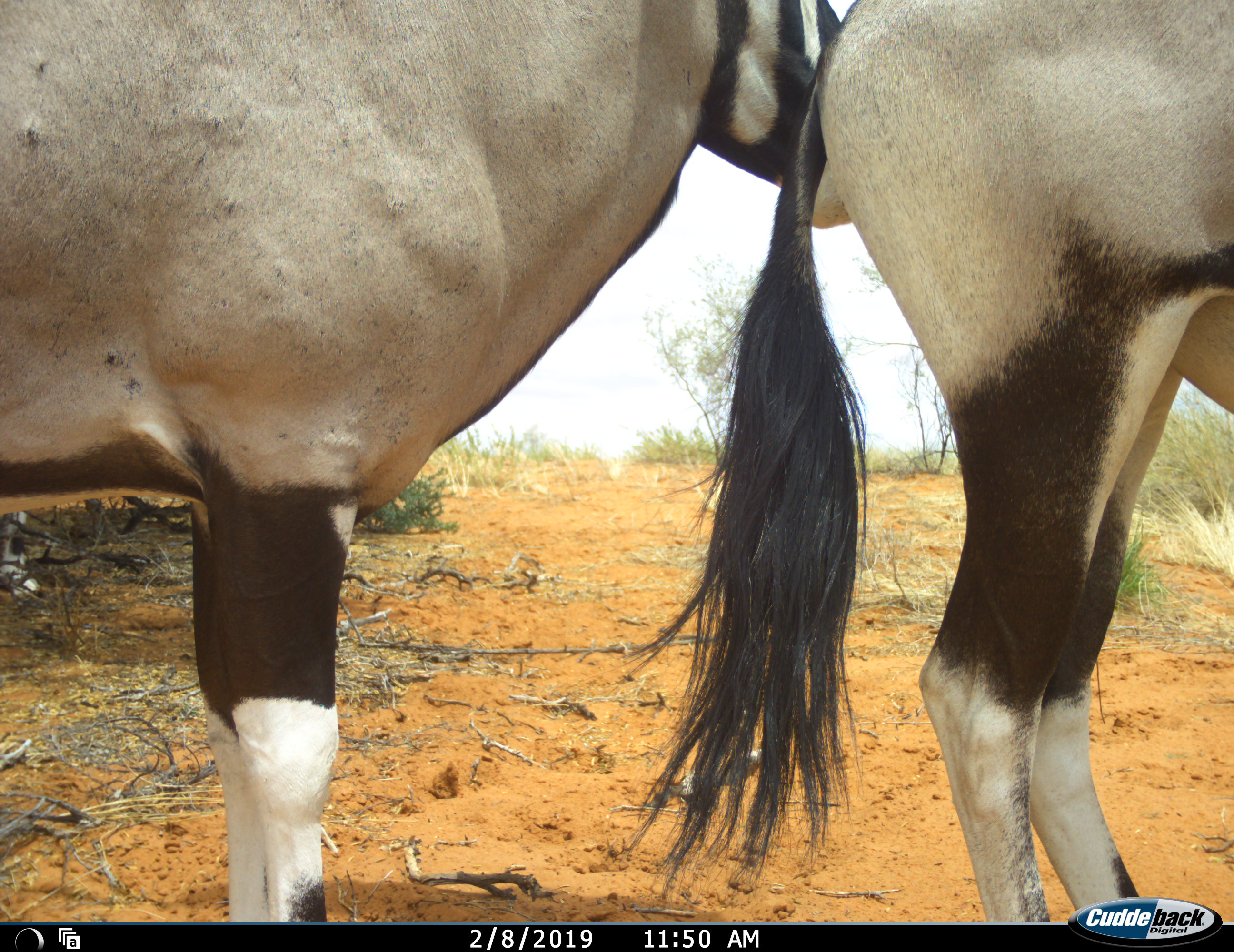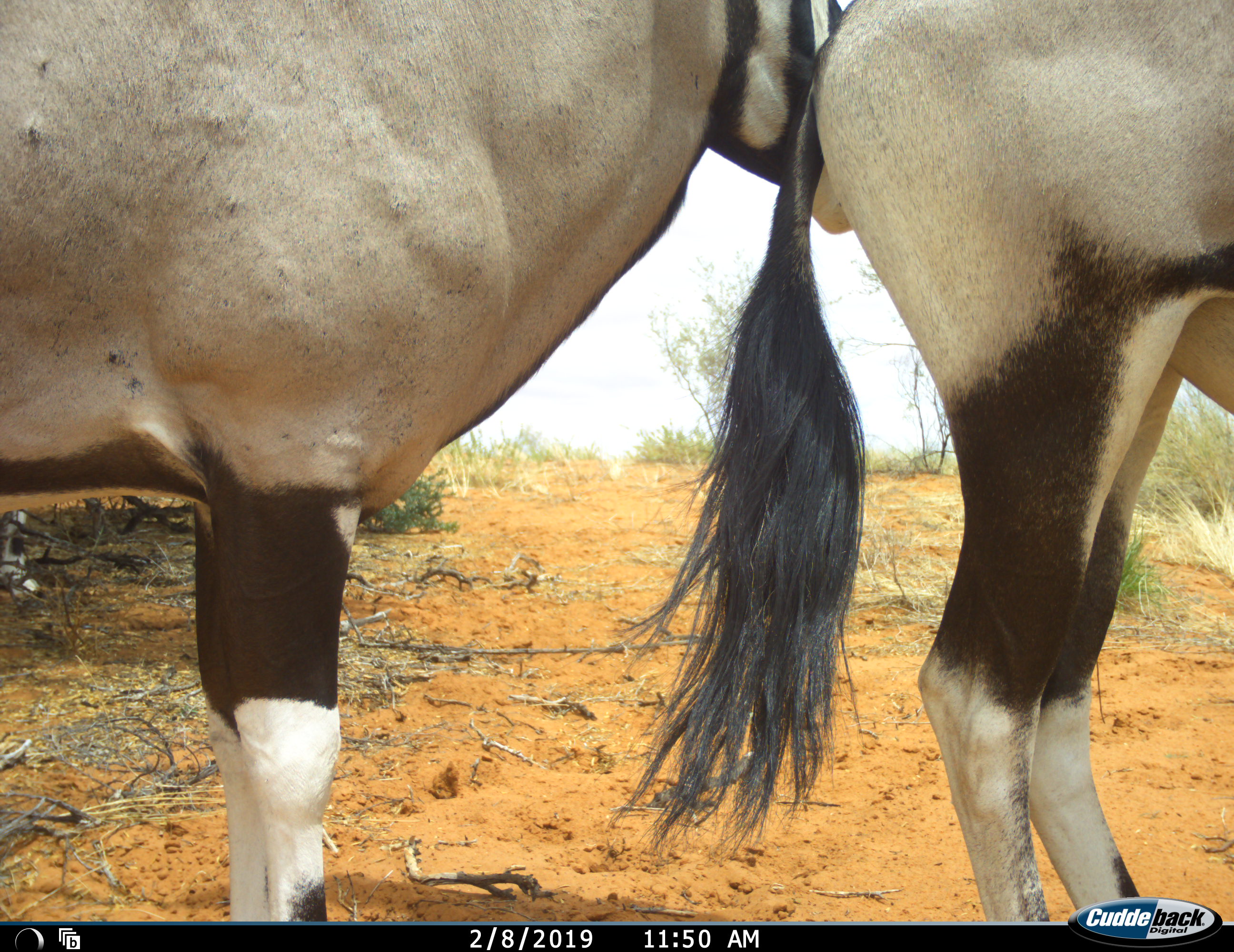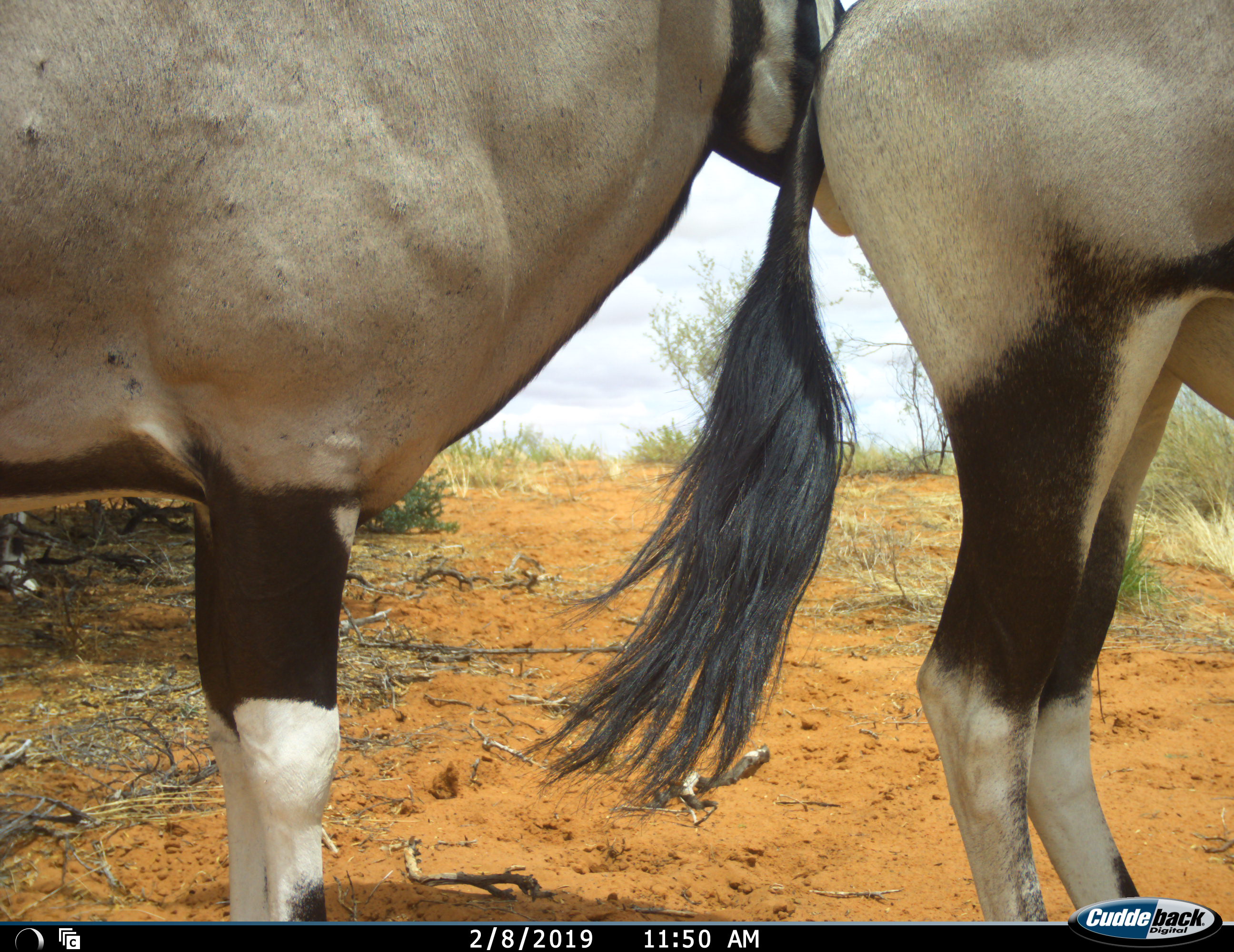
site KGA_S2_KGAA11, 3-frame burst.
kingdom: Animalia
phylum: Chordata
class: Mammalia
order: Artiodactyla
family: Bovidae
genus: Oryx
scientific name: Oryx gazella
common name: gemsbok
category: oryx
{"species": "oryx (gemsbok) (Oryx gazella)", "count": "2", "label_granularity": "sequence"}